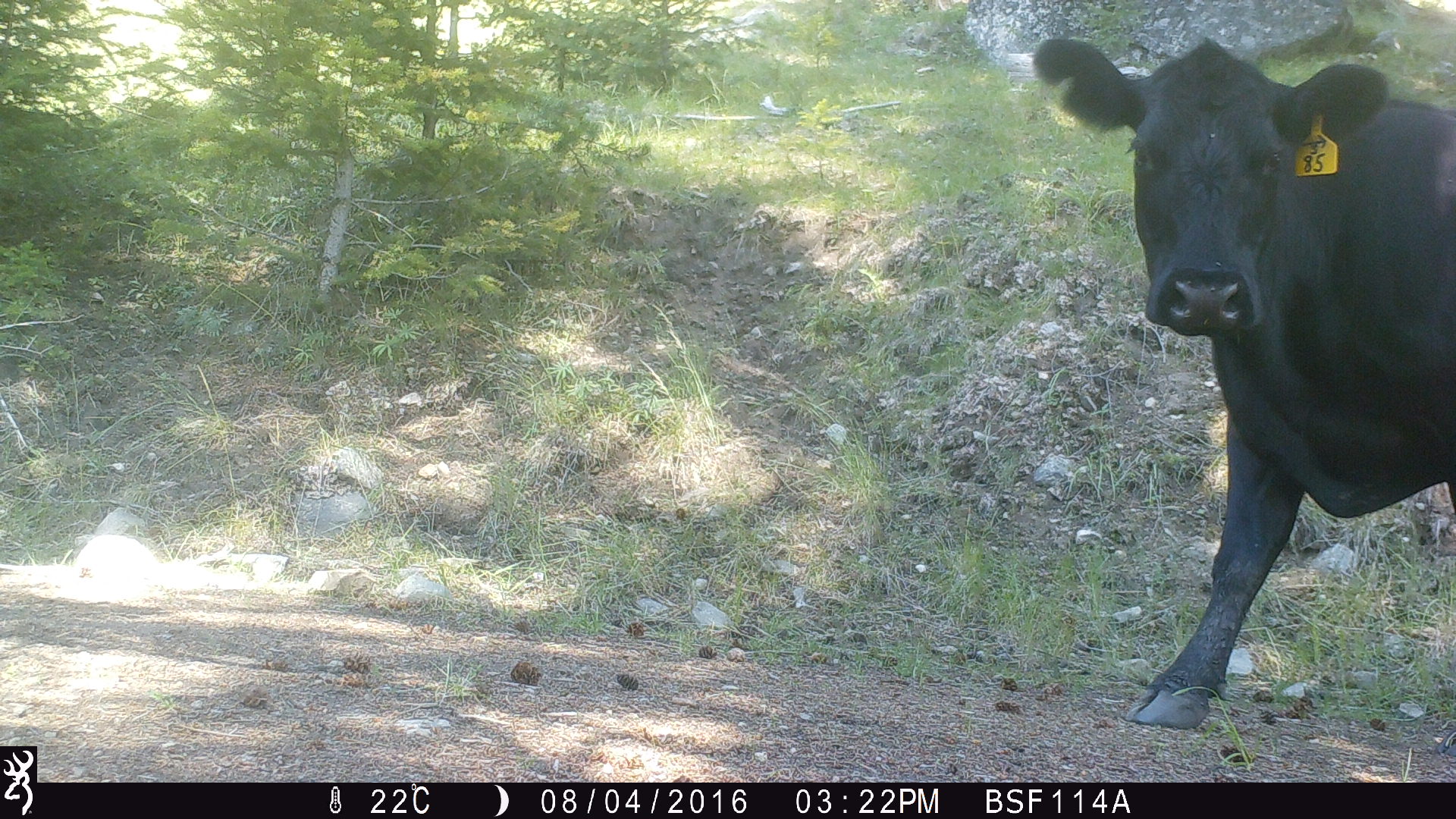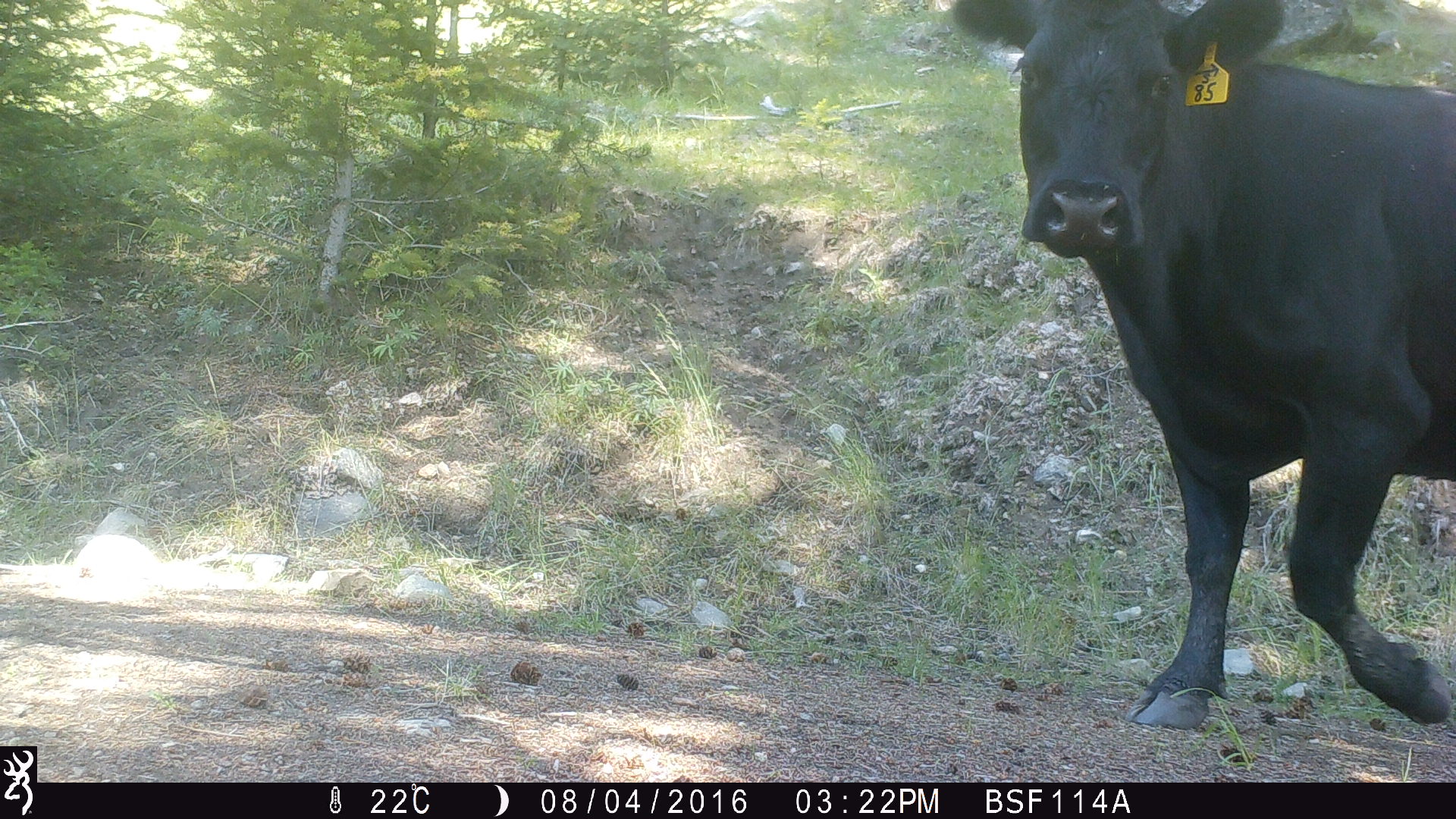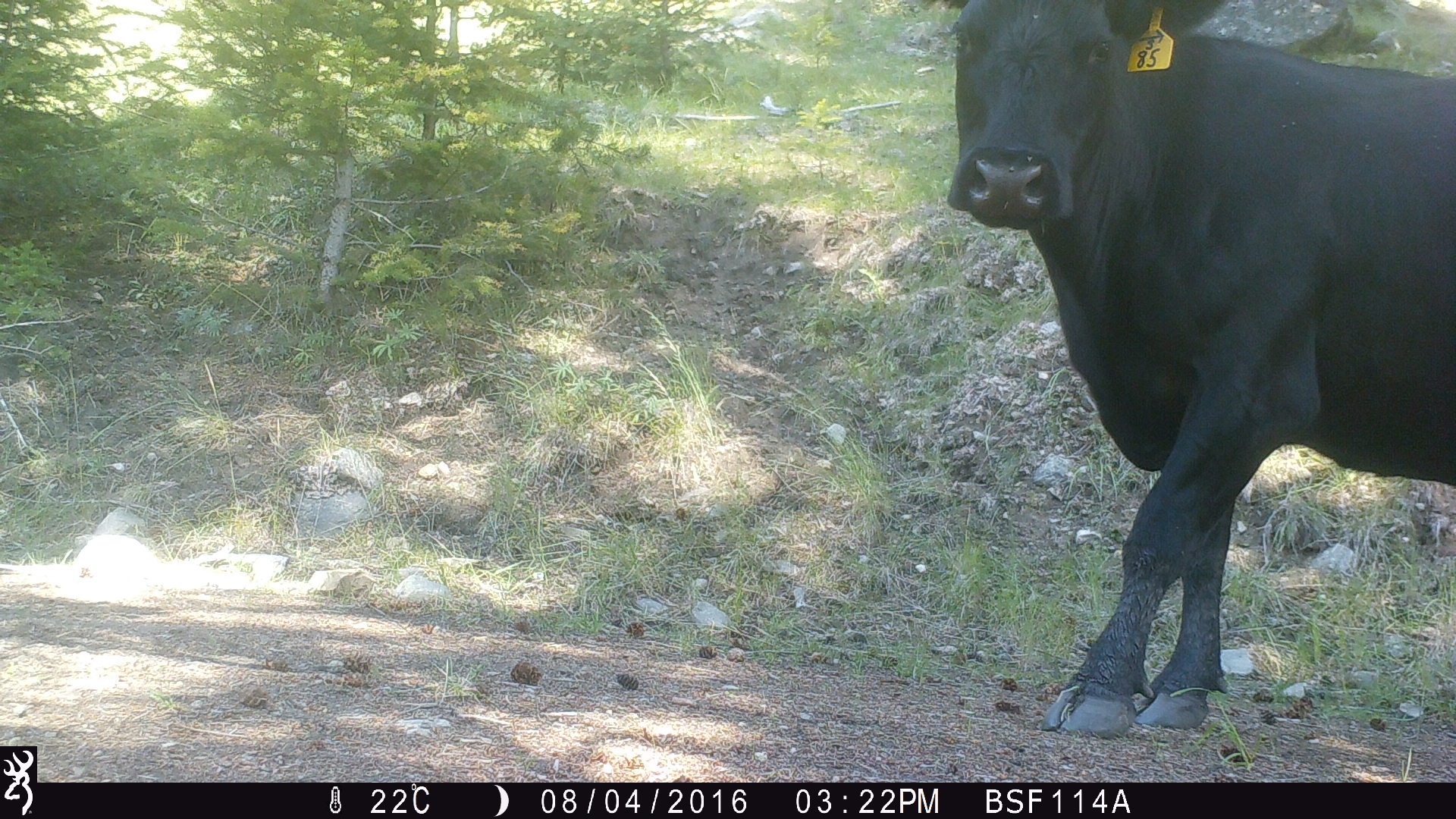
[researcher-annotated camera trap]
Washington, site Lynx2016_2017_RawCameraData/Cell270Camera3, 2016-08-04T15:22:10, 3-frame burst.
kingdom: Animalia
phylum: Chordata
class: Mammalia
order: Artiodactyla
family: Bovidae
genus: Bos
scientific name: Bos taurus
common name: domestic cattle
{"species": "domestic cattle (Bos taurus)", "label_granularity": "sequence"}